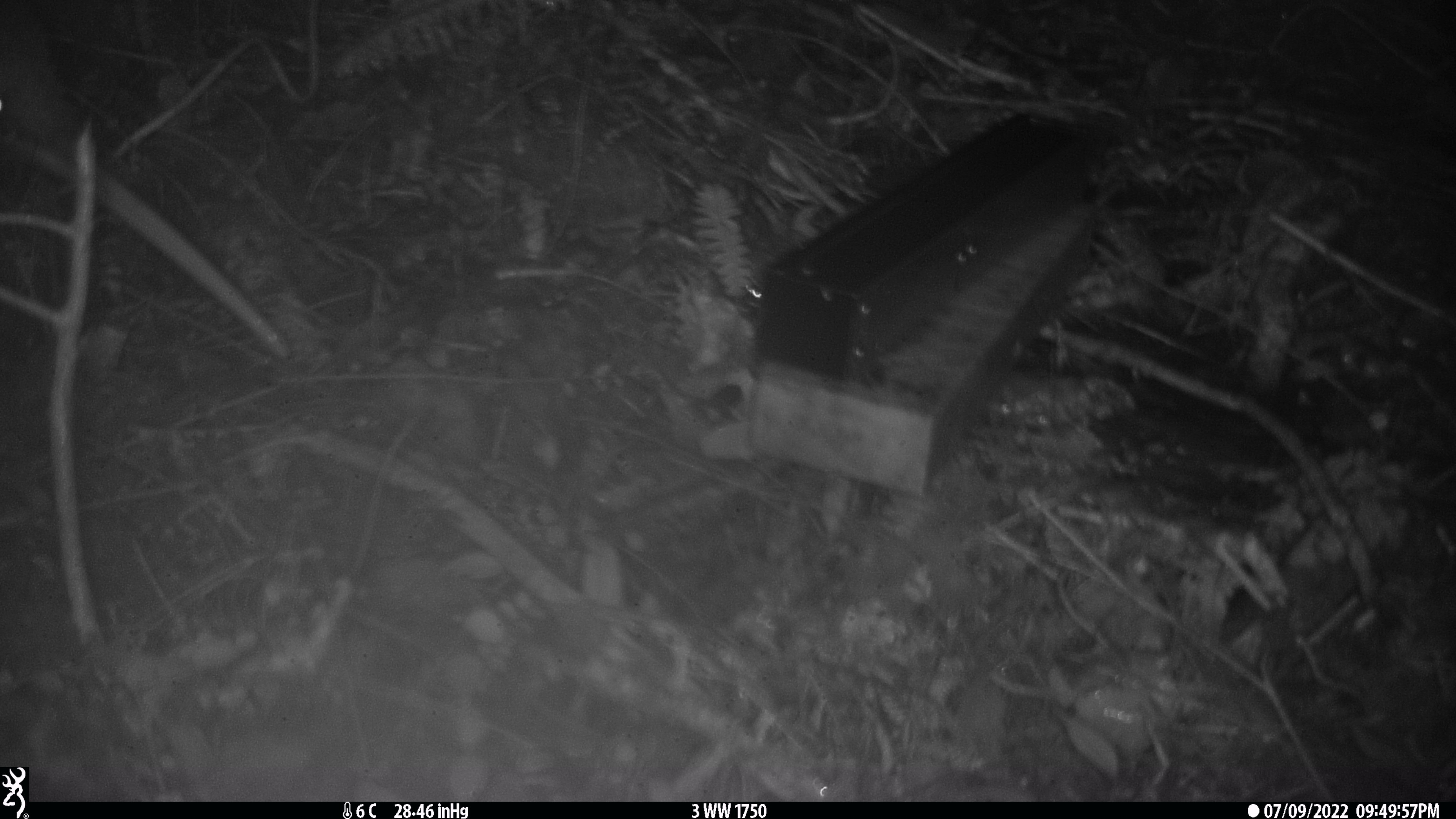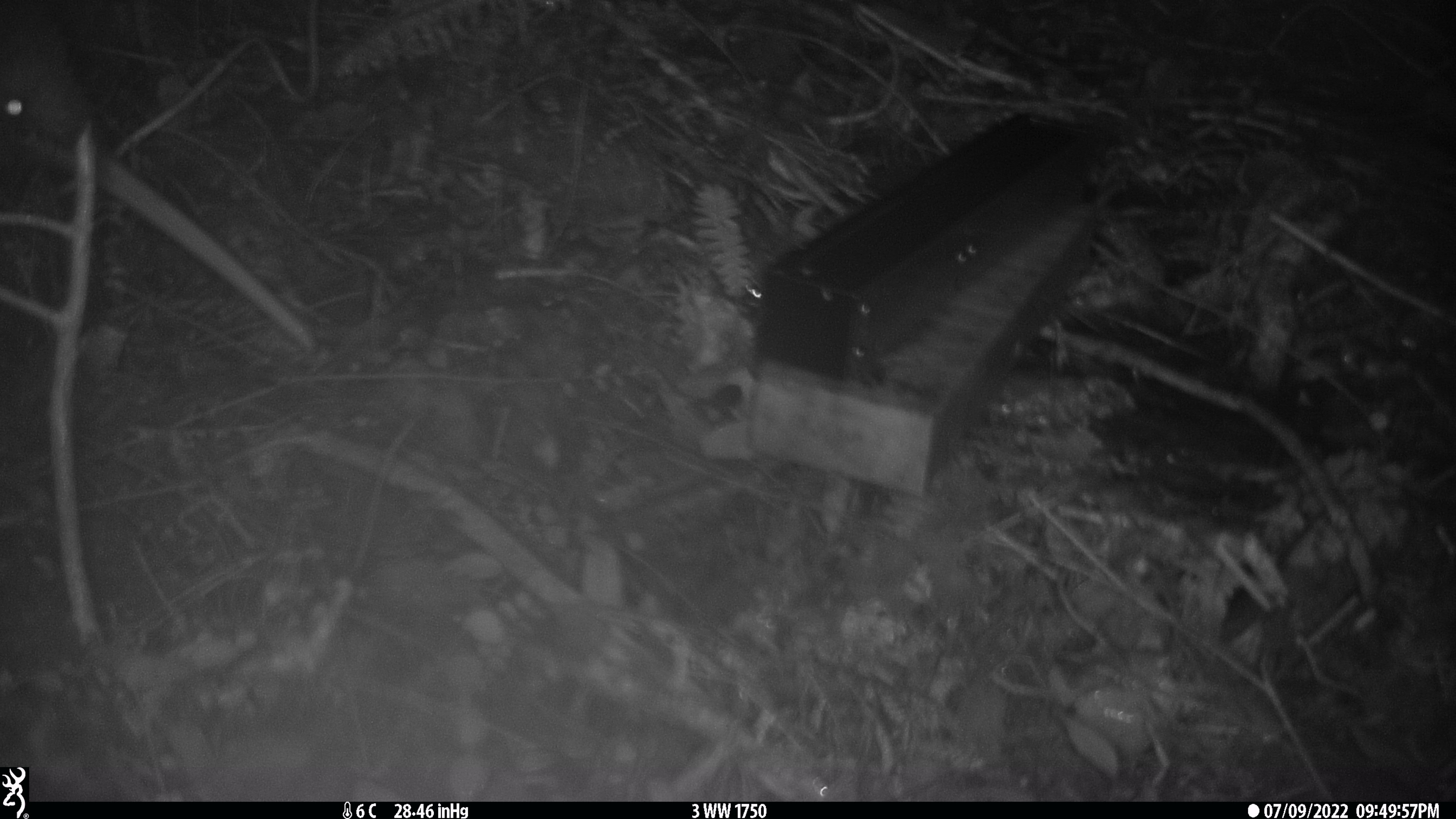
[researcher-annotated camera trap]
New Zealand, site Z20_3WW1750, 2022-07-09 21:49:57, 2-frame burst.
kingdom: Animalia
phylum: Chordata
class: Aves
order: Apterygiformes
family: Apterygidae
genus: Apteryx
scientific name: Apteryx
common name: kiwi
Kiwi (Apteryx).